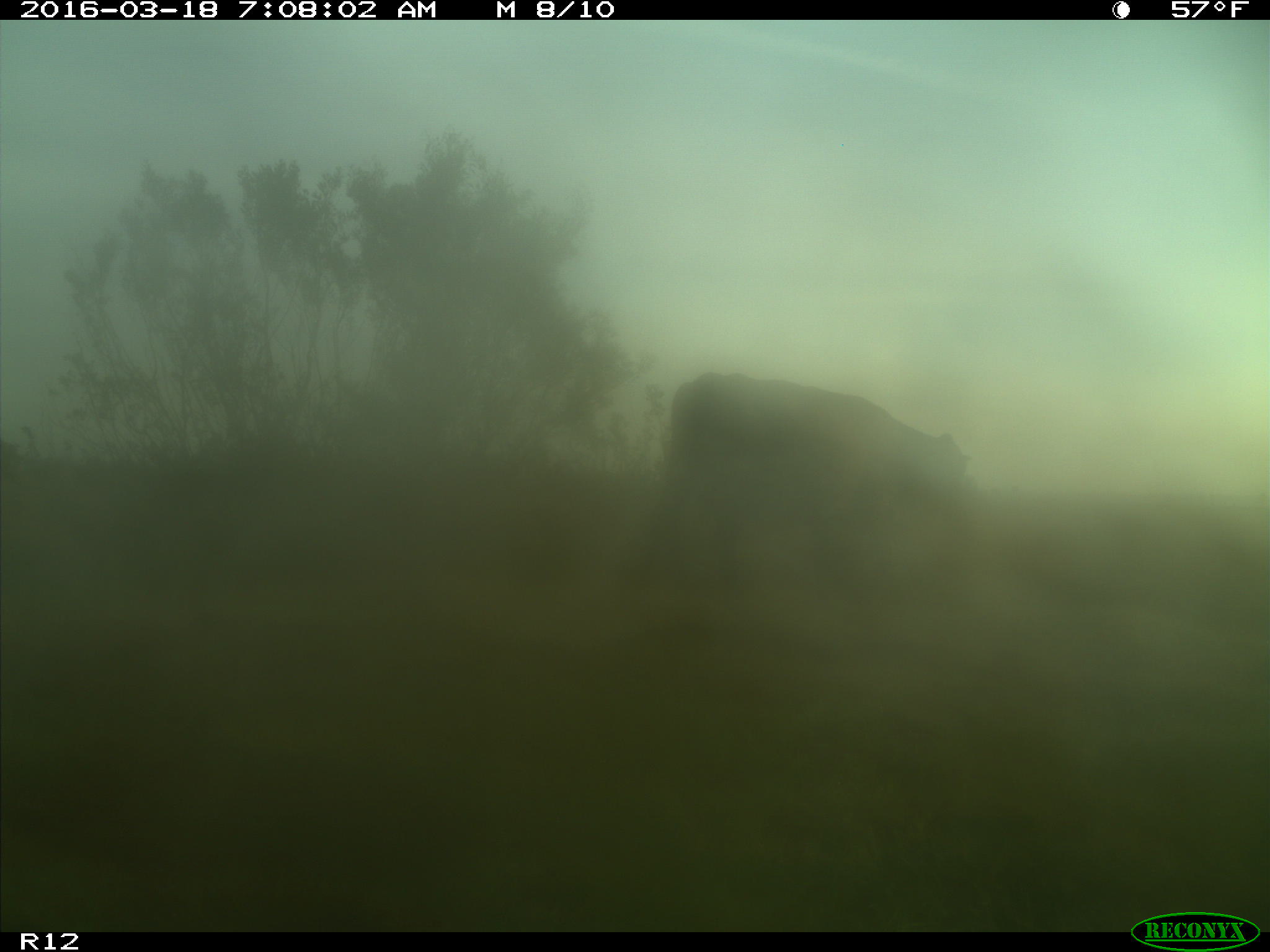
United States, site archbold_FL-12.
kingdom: Animalia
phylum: Chordata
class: Mammalia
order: Artiodactyla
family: Bovidae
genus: Bos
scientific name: Bos taurus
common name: domestic cow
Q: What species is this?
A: Bos taurus (domestic cow).